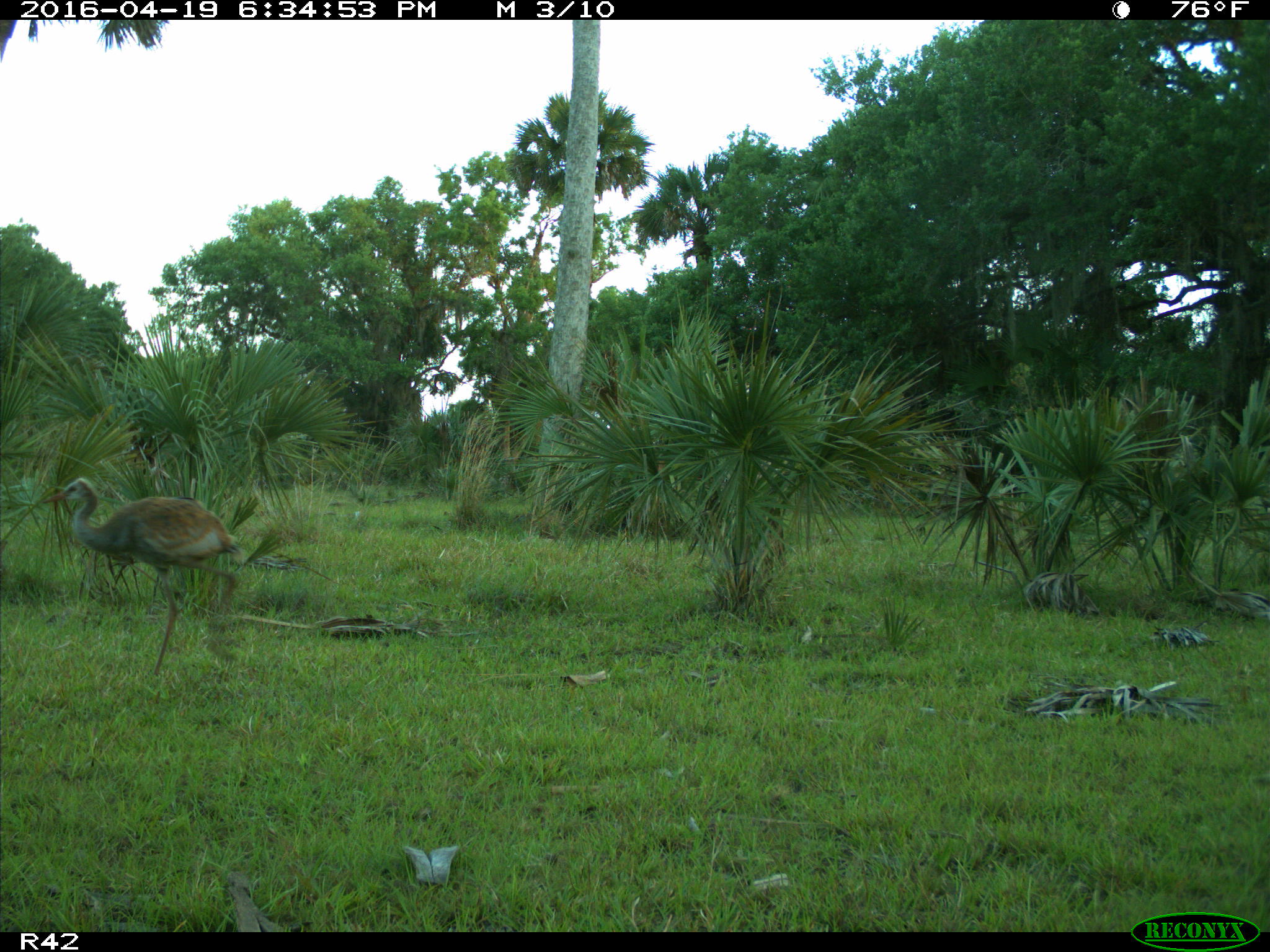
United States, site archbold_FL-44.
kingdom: Animalia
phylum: Chordata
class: Aves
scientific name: Aves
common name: birds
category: unidentified bird